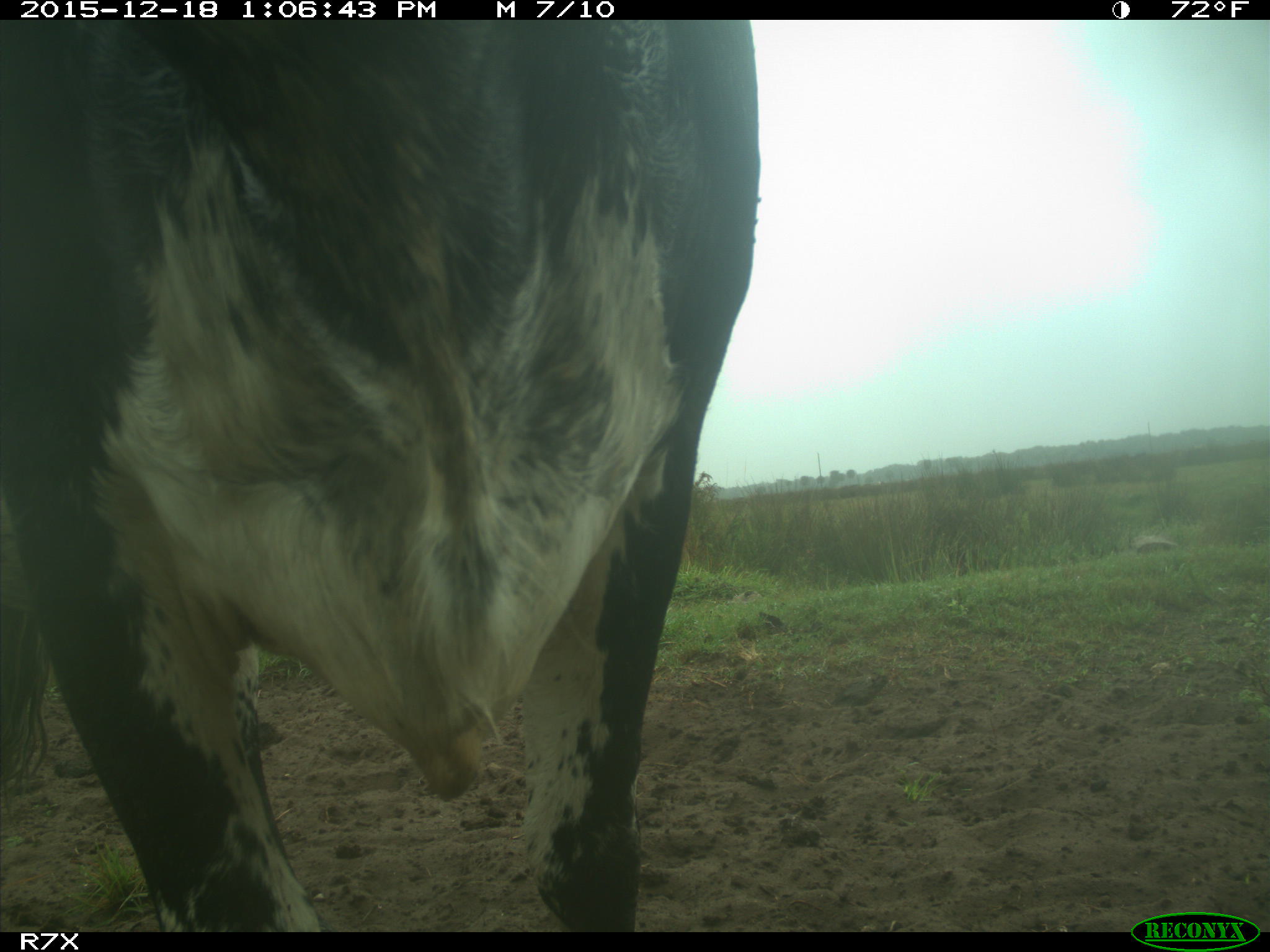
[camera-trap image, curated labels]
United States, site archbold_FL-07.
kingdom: Animalia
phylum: Chordata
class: Mammalia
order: Artiodactyla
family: Bovidae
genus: Bos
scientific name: Bos taurus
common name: domestic cow